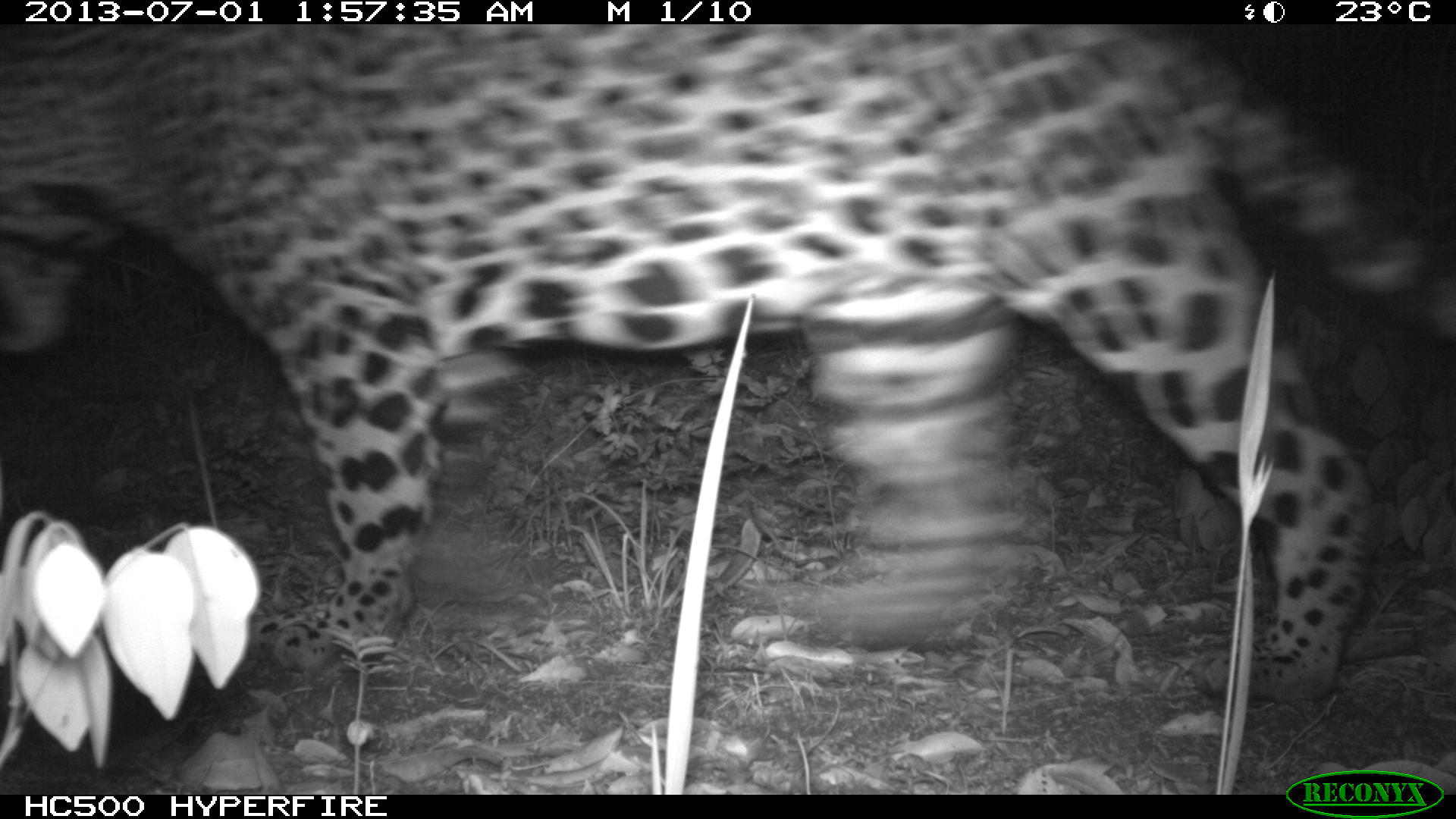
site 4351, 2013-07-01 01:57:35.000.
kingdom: Animalia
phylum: Chordata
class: Mammalia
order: Carnivora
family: Felidae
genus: Panthera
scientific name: Panthera onca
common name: jaguar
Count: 1.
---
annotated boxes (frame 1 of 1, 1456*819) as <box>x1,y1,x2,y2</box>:
panthera onca: <box>0,24,1454,702</box>